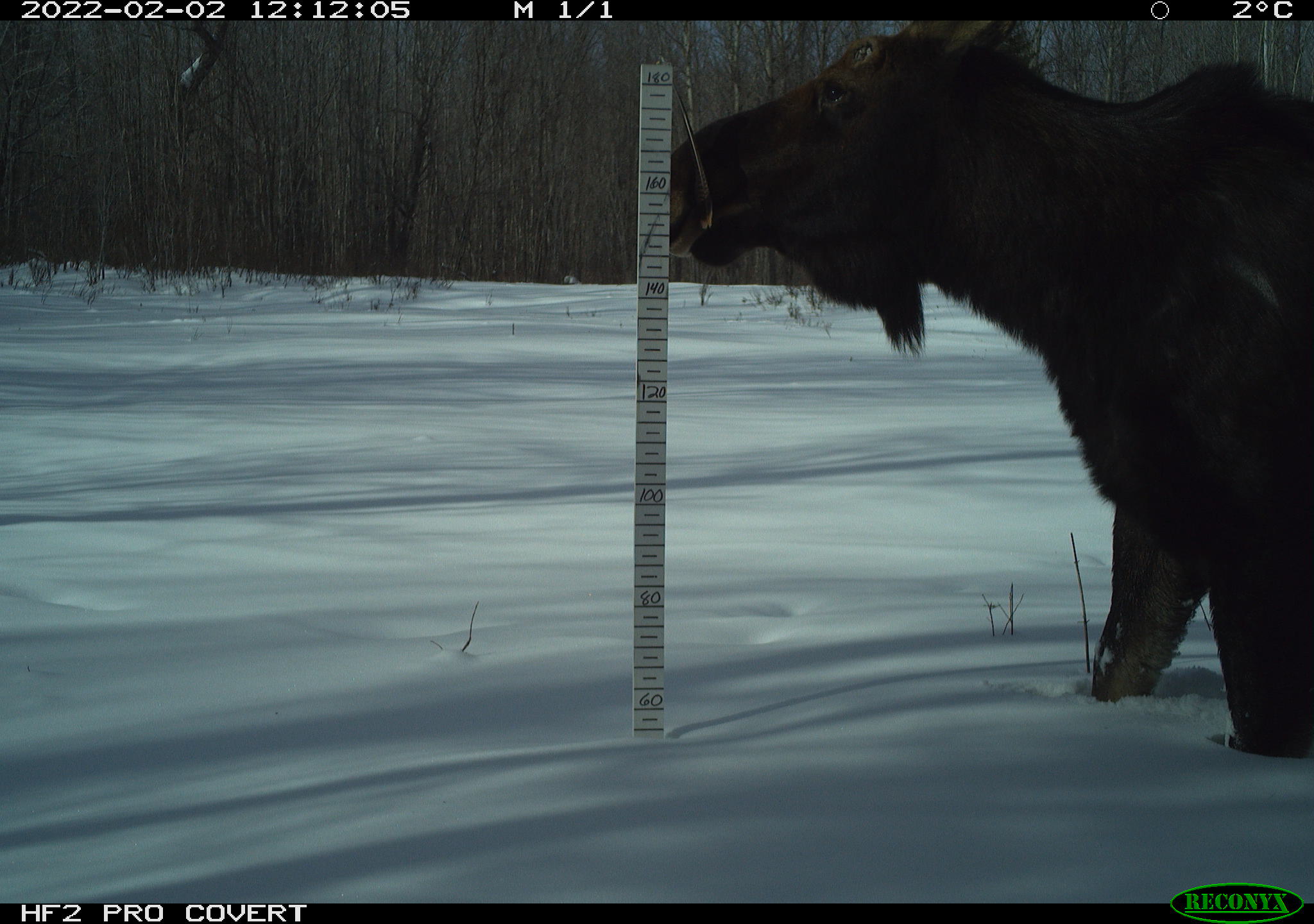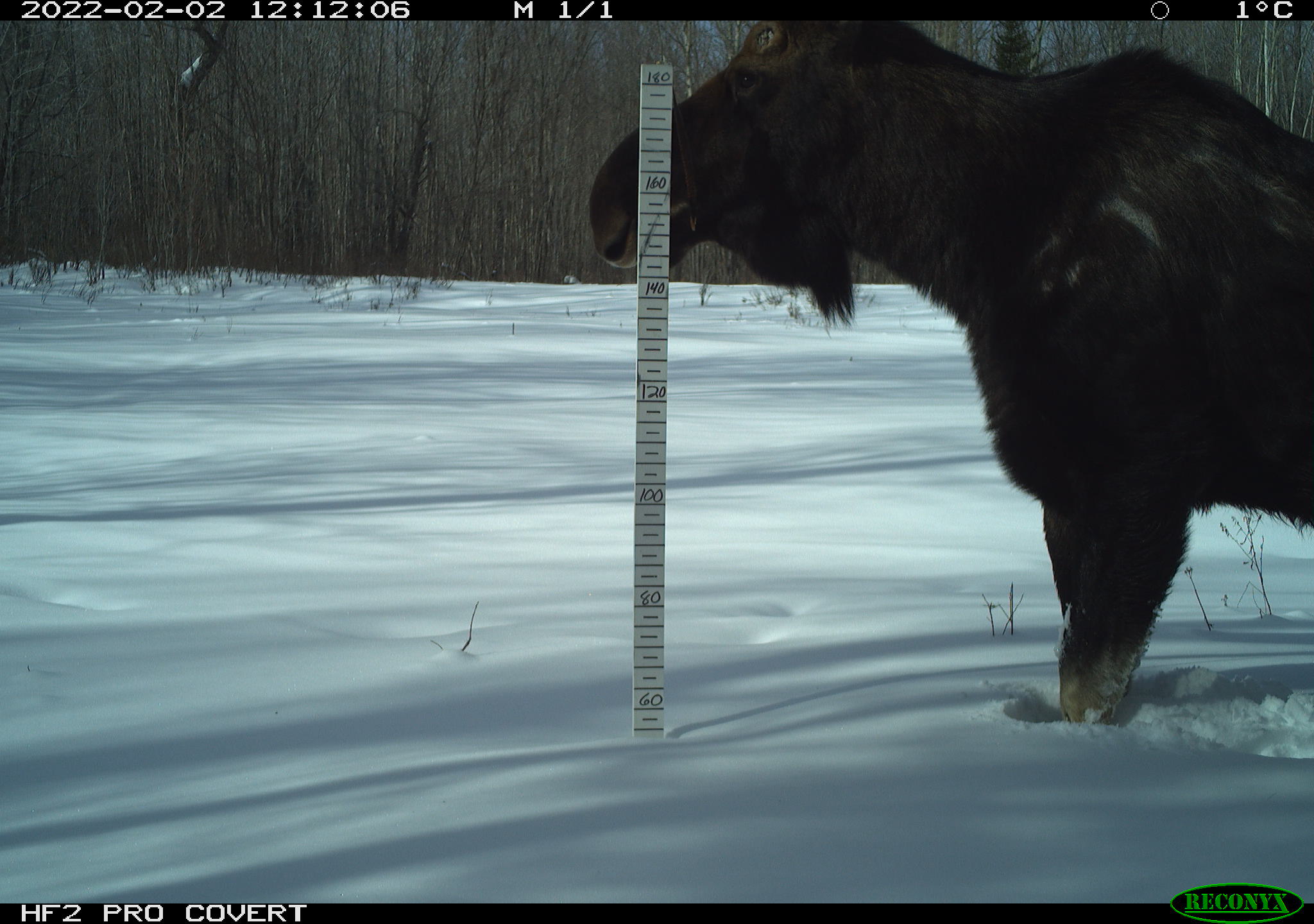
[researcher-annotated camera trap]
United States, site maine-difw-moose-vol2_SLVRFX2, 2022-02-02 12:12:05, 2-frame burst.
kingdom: Animalia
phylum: Chordata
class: Mammalia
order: Artiodactyla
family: Cervidae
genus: Alces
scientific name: Alces alces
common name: moose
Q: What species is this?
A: Moose (Alces alces).